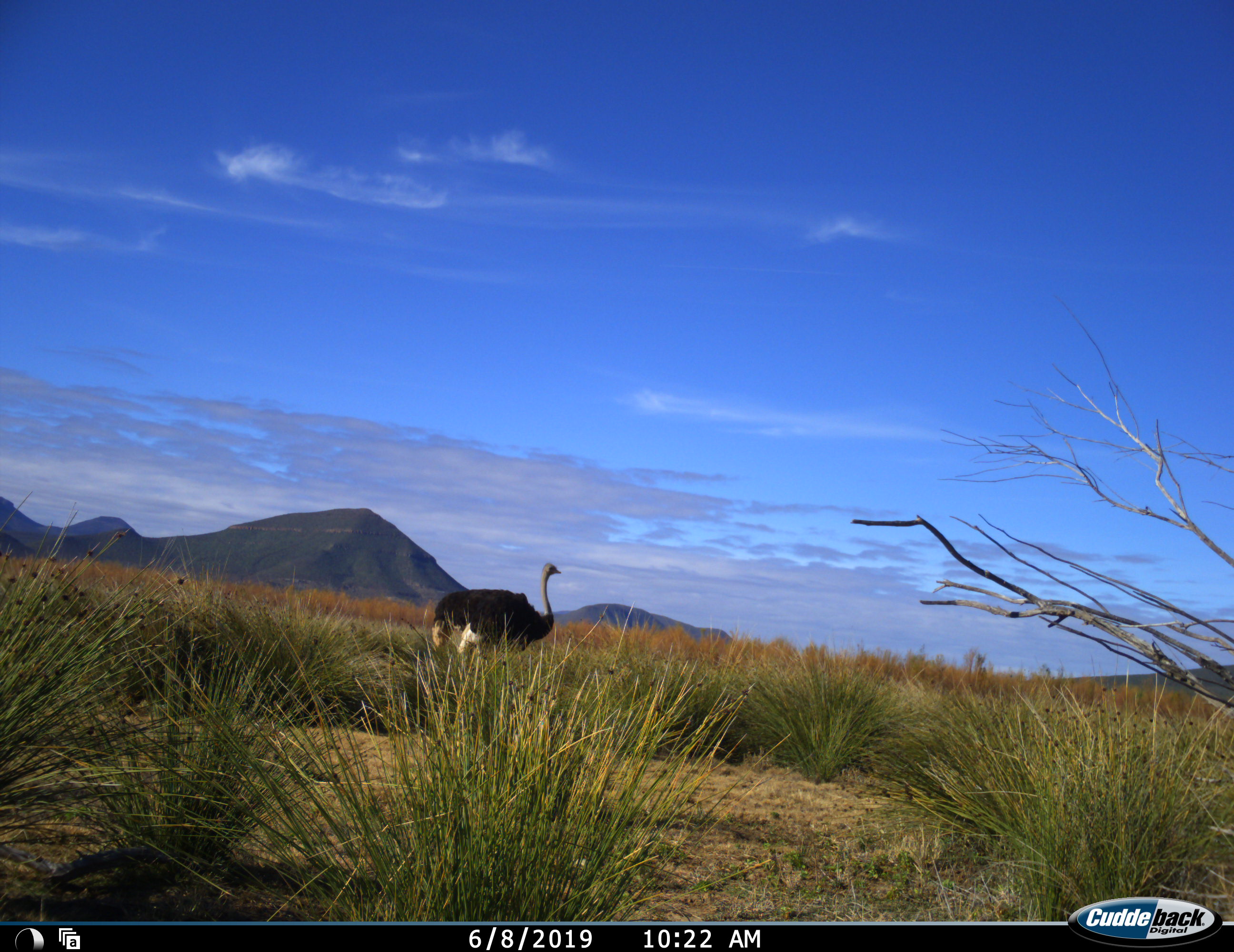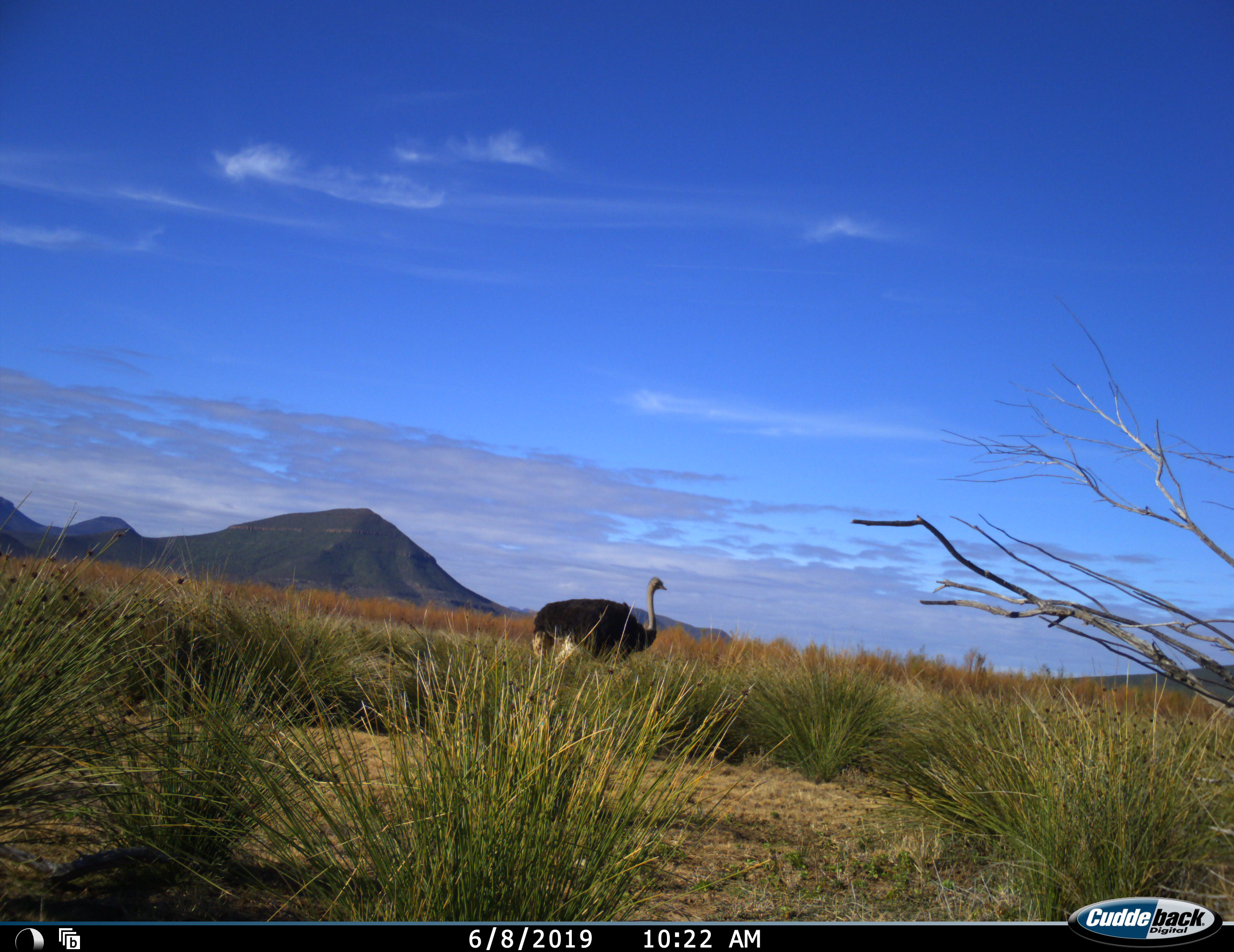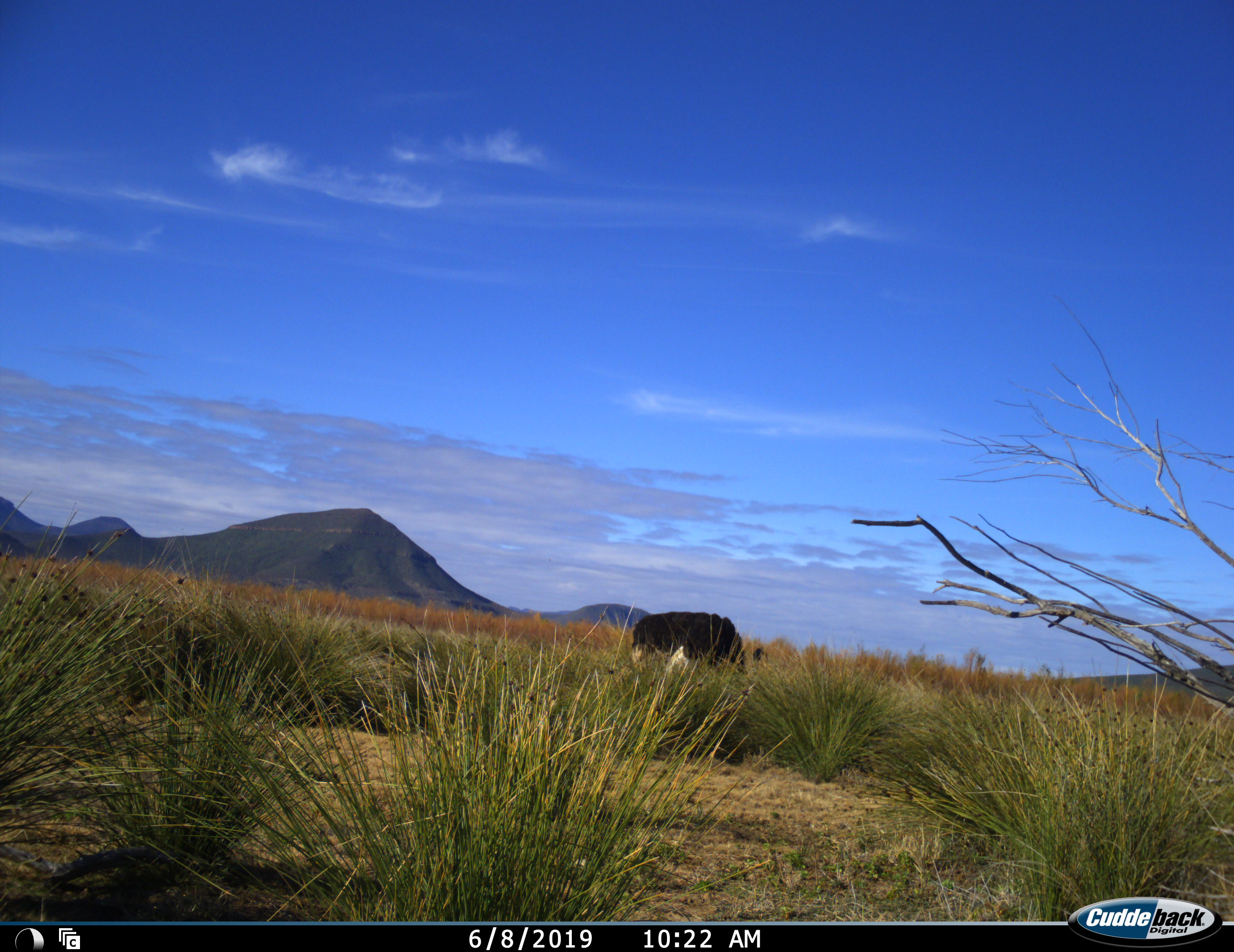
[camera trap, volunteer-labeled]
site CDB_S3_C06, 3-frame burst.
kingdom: Animalia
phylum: Chordata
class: Aves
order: Struthioniformes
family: Struthionidae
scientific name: Struthionidae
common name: ostrich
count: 1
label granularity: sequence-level